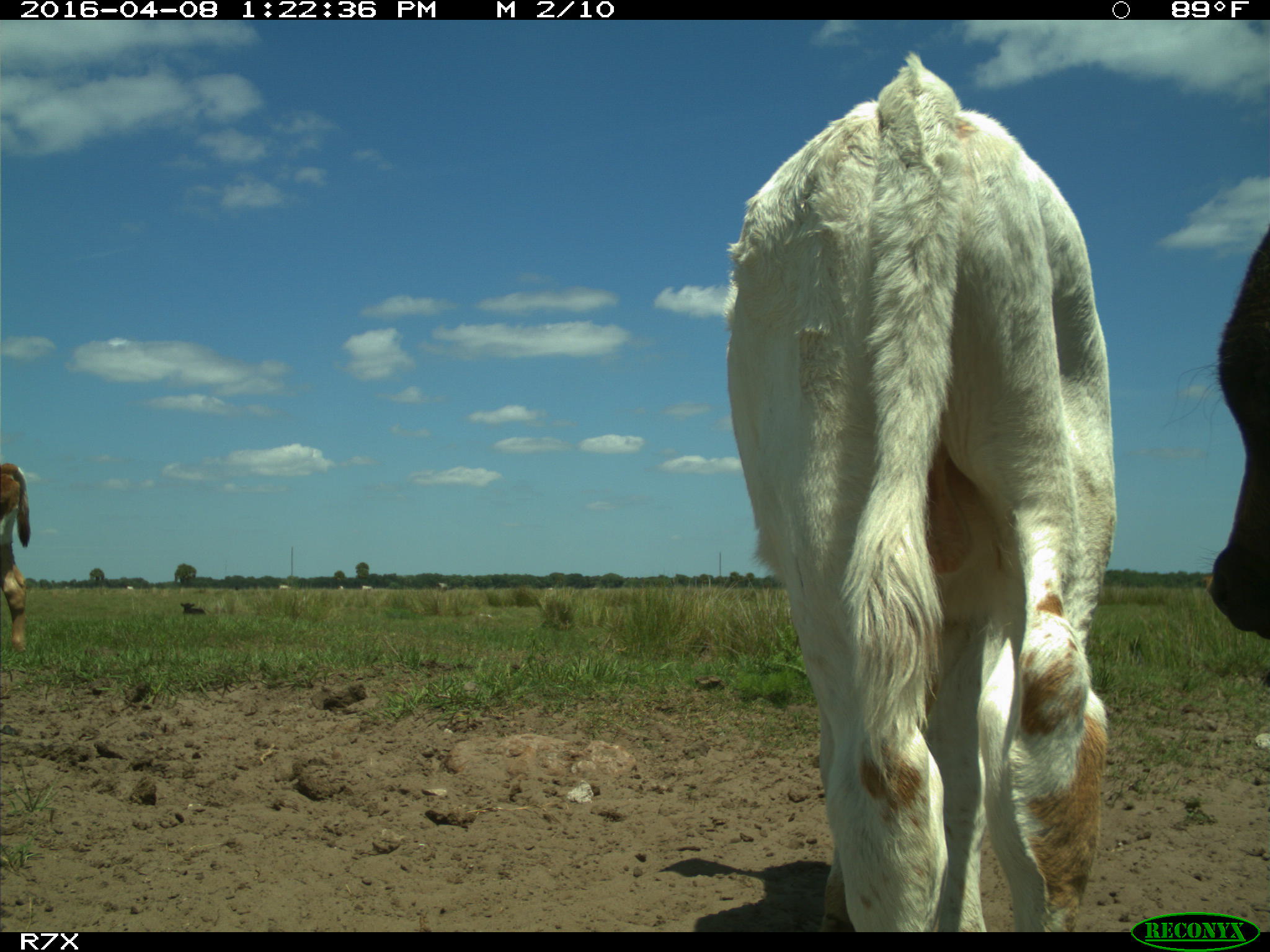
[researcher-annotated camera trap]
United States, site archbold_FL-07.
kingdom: Animalia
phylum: Chordata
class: Mammalia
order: Artiodactyla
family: Bovidae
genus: Bos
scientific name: Bos taurus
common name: domestic cow